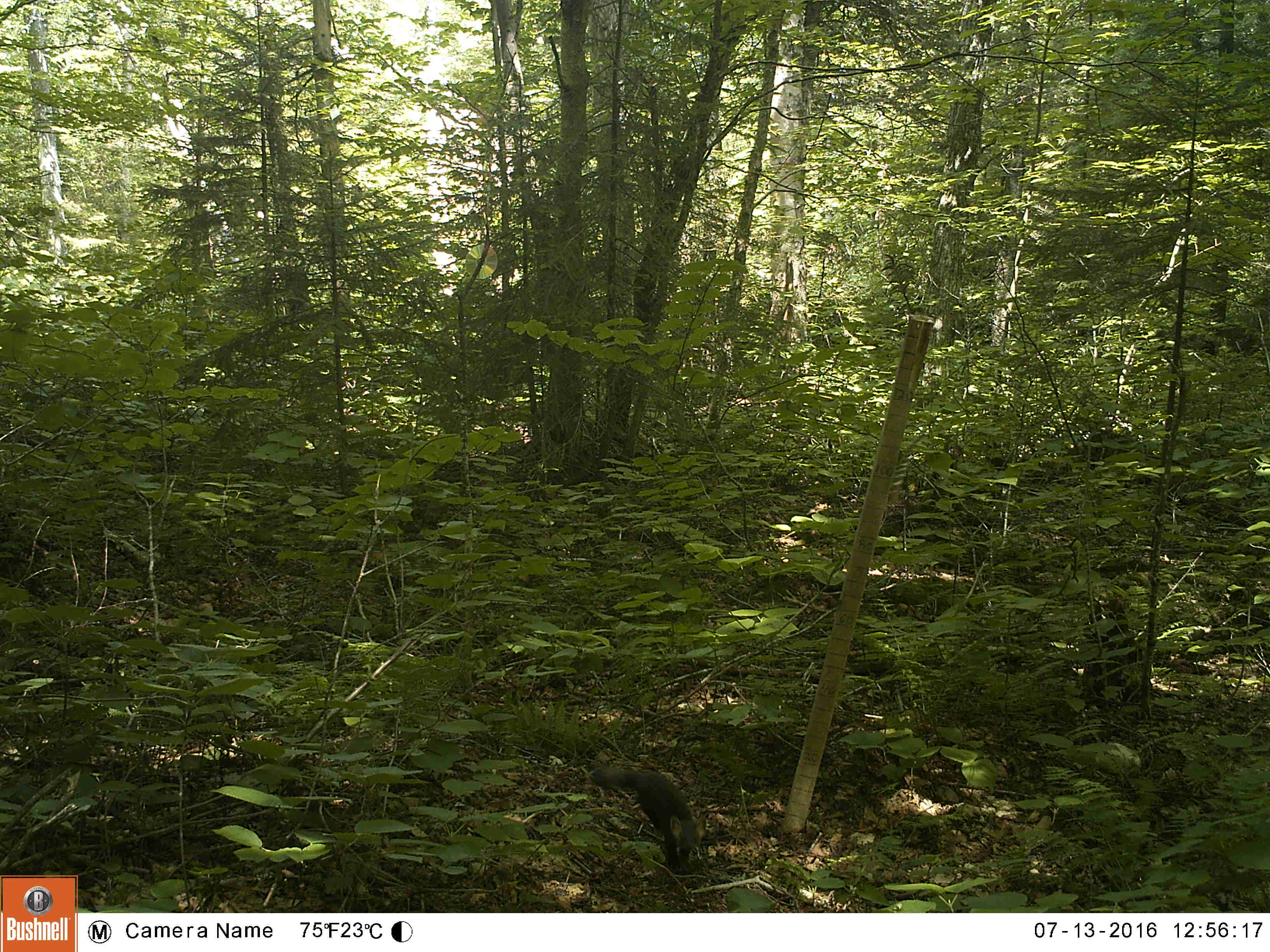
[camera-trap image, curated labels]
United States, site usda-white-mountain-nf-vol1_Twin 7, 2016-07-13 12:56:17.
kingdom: Animalia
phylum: Chordata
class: Mammalia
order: Carnivora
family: Mustelidae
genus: Martes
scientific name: Martes americana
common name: american marten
American marten (Martes americana).